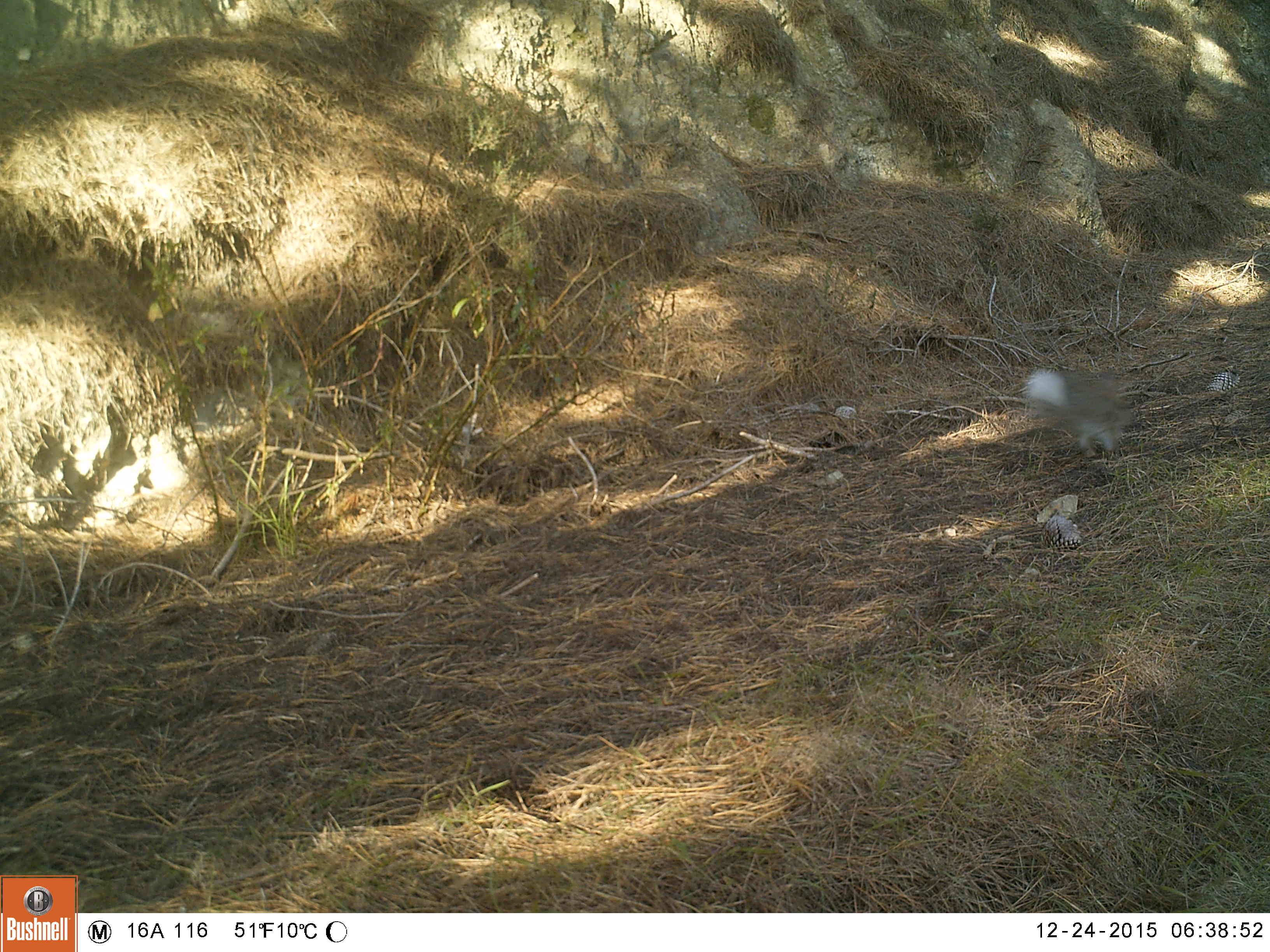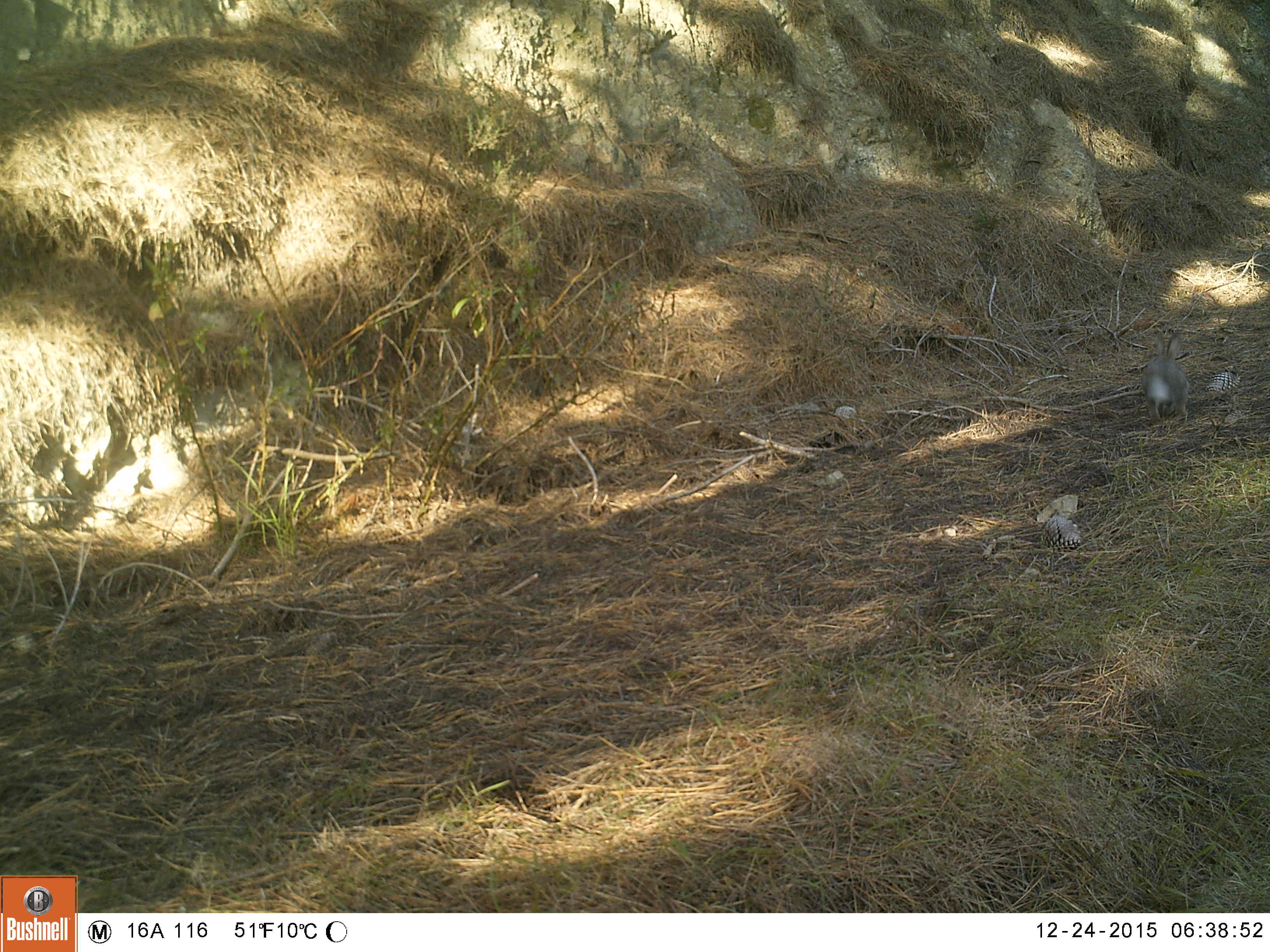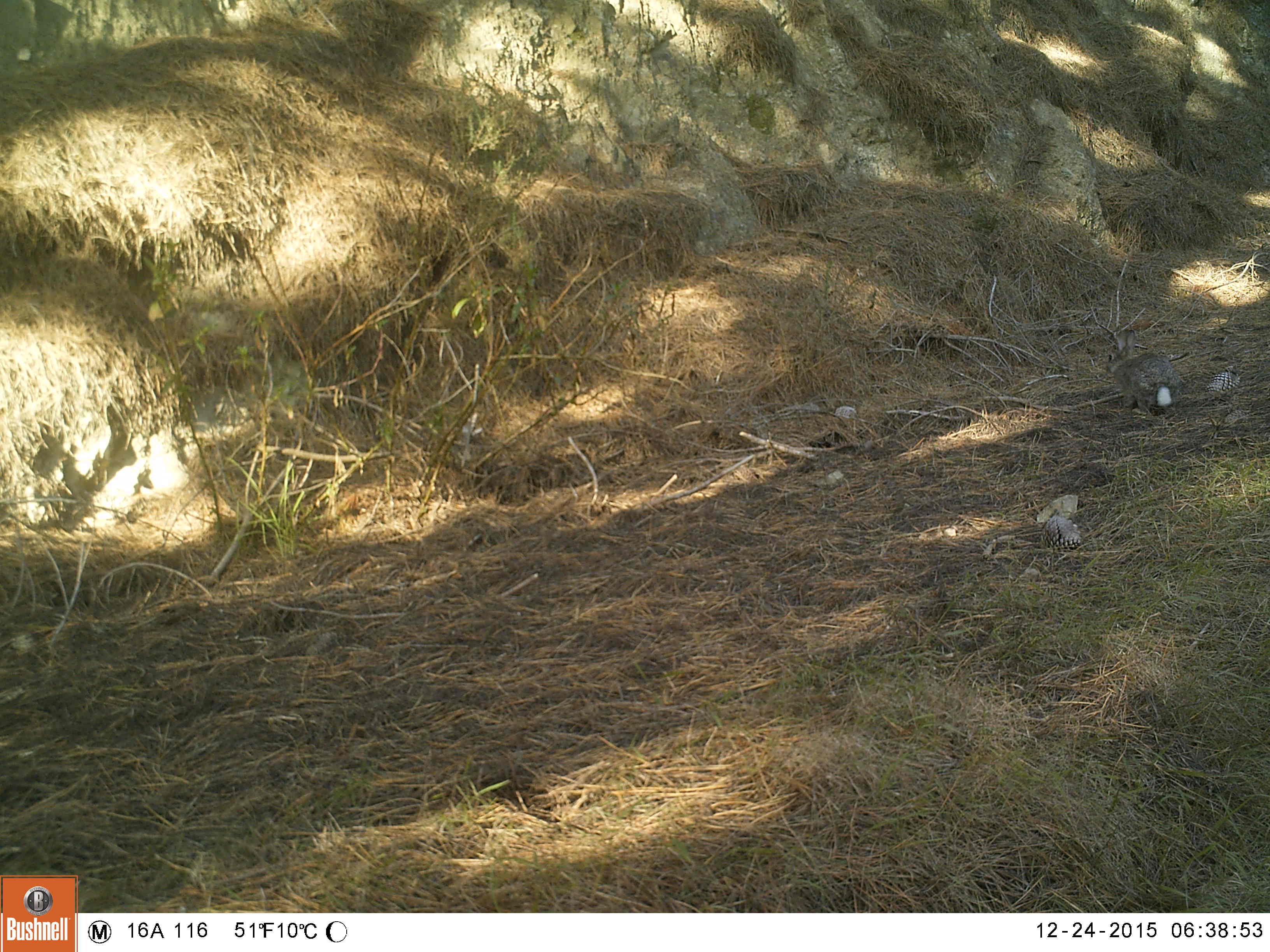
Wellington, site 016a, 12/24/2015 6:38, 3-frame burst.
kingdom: Animalia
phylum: Chordata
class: Mammalia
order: Lagomorpha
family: Leporidae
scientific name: Leporidae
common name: rabbit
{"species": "rabbit (Leporidae)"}